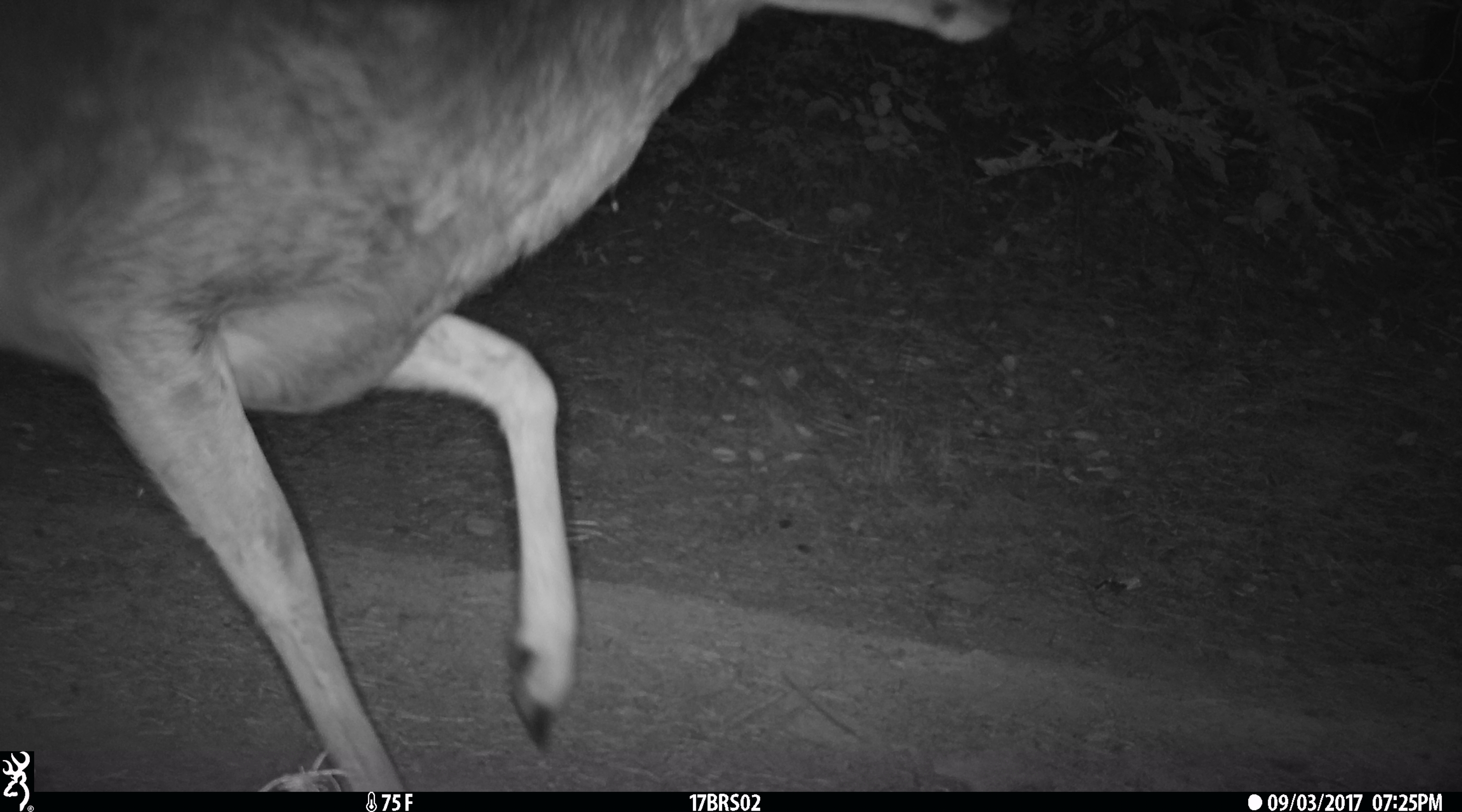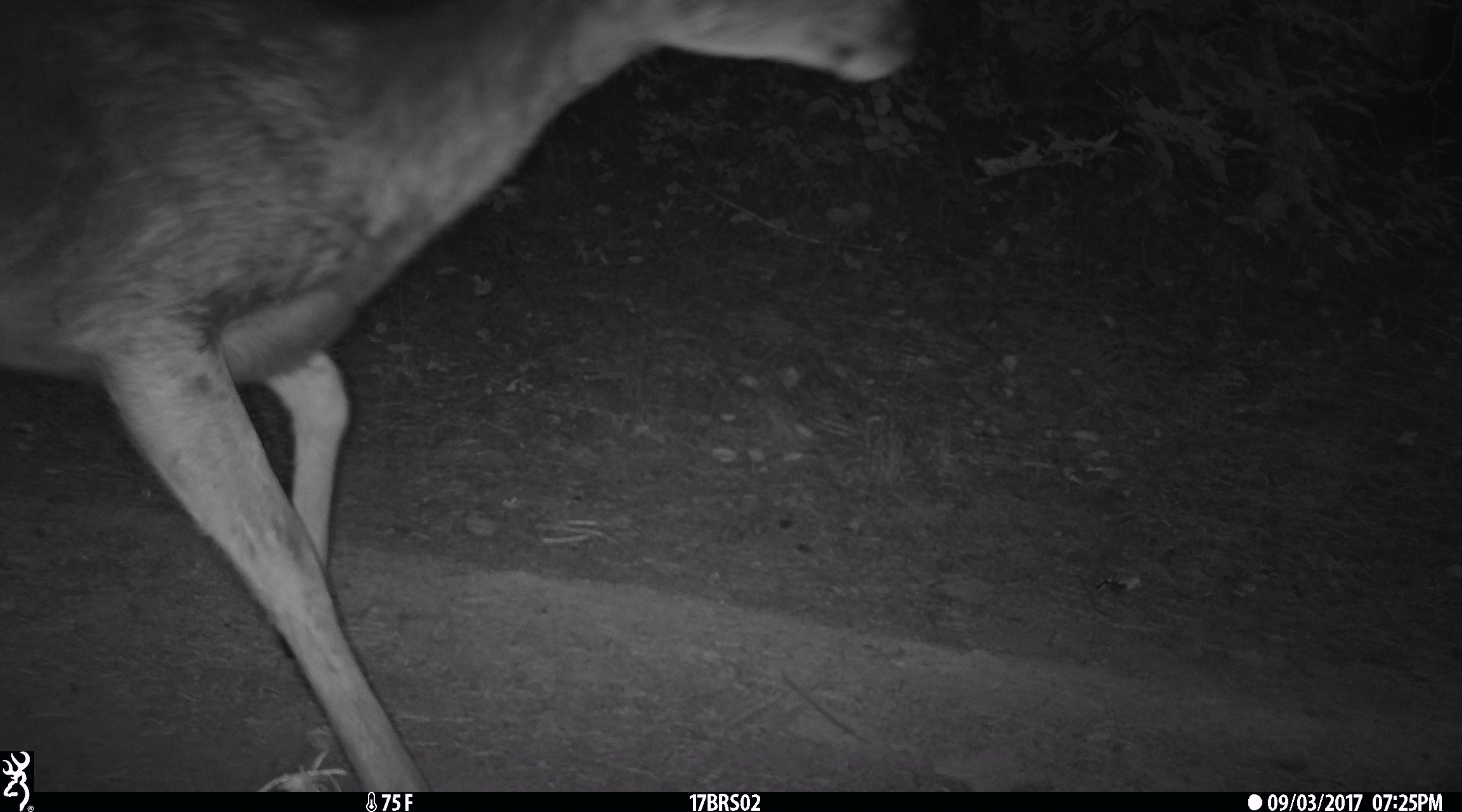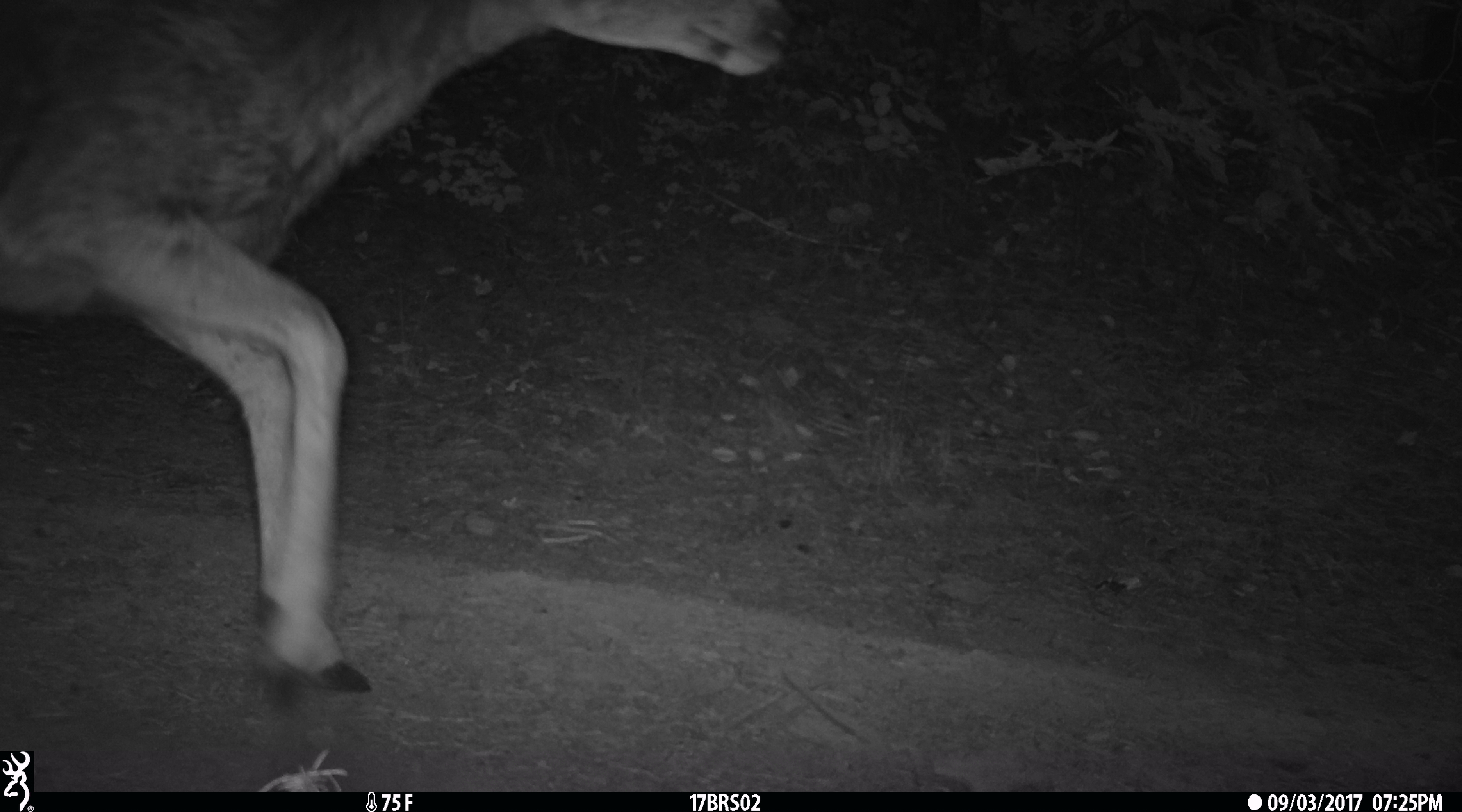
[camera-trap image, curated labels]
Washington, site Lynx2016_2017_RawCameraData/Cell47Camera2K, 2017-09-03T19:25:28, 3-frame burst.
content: unidentified animal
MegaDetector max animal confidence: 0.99